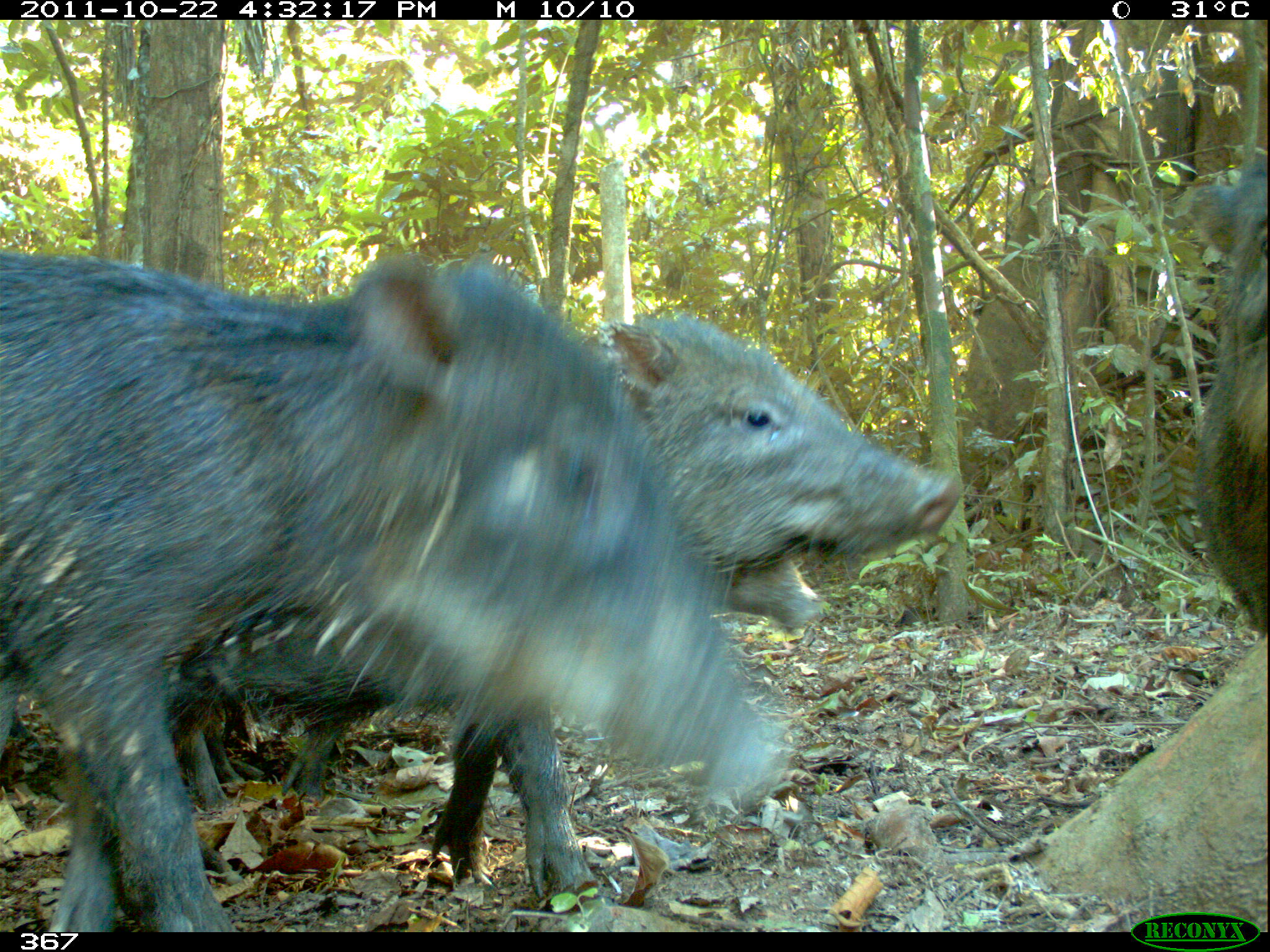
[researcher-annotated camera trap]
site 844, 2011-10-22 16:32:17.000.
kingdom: Animalia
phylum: Chordata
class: Mammalia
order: Artiodactyla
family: Tayassuidae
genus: Tayassu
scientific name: Tayassu pecari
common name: white-lipped peccary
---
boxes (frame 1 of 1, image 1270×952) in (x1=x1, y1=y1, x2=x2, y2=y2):
tayassu pecari: (x1=0, y1=245, x2=787, y2=928); (x1=163, y1=314, x2=960, y2=877); (x1=156, y1=544, x2=827, y2=804); (x1=1179, y1=153, x2=1270, y2=626)